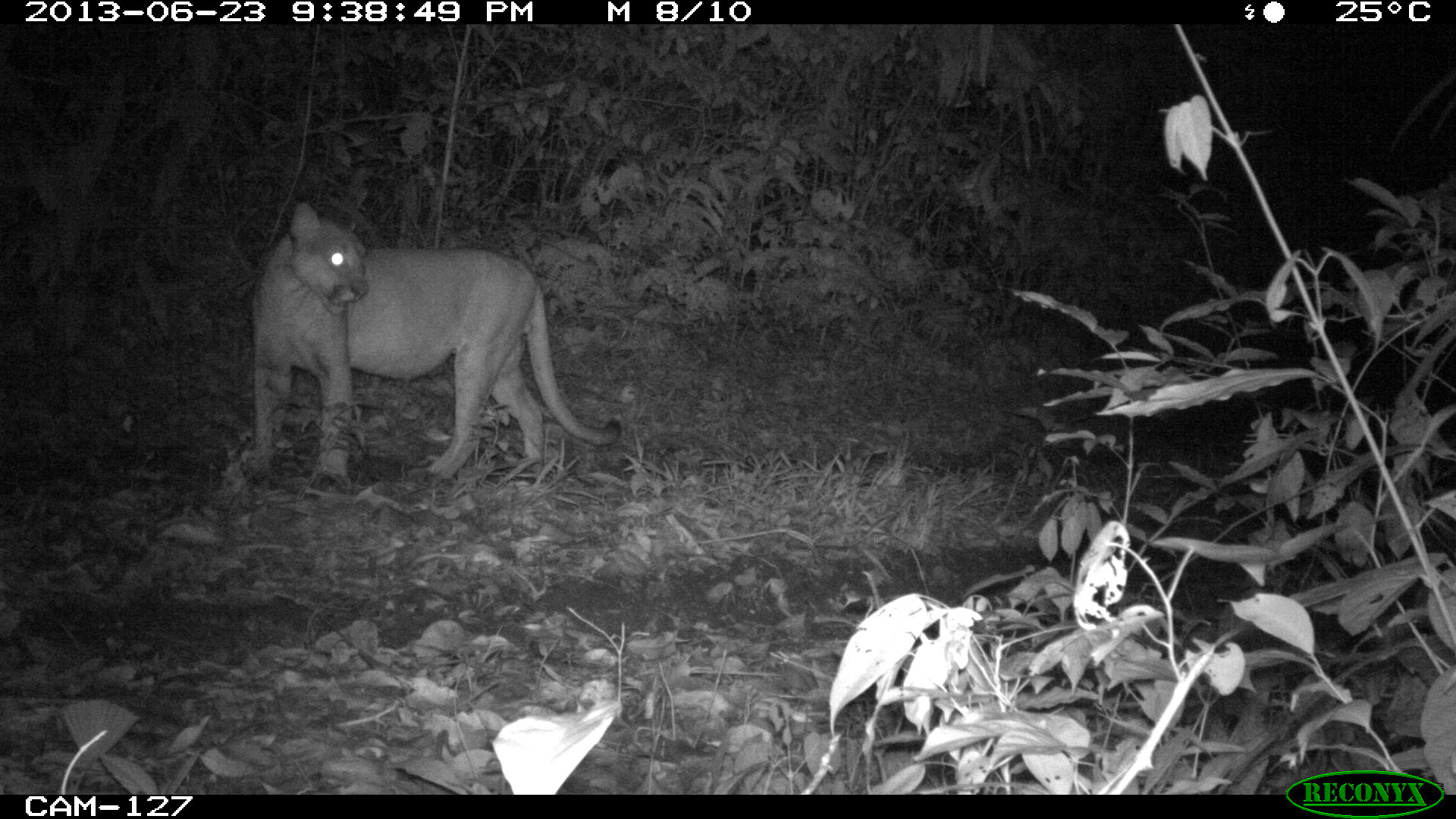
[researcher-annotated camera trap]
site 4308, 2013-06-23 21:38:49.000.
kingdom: Animalia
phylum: Chordata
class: Mammalia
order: Carnivora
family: Felidae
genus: Puma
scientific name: Puma concolor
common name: mountain lion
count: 1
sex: male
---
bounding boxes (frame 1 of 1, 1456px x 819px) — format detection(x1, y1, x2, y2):
puma concolor: detection(250, 201, 622, 481)